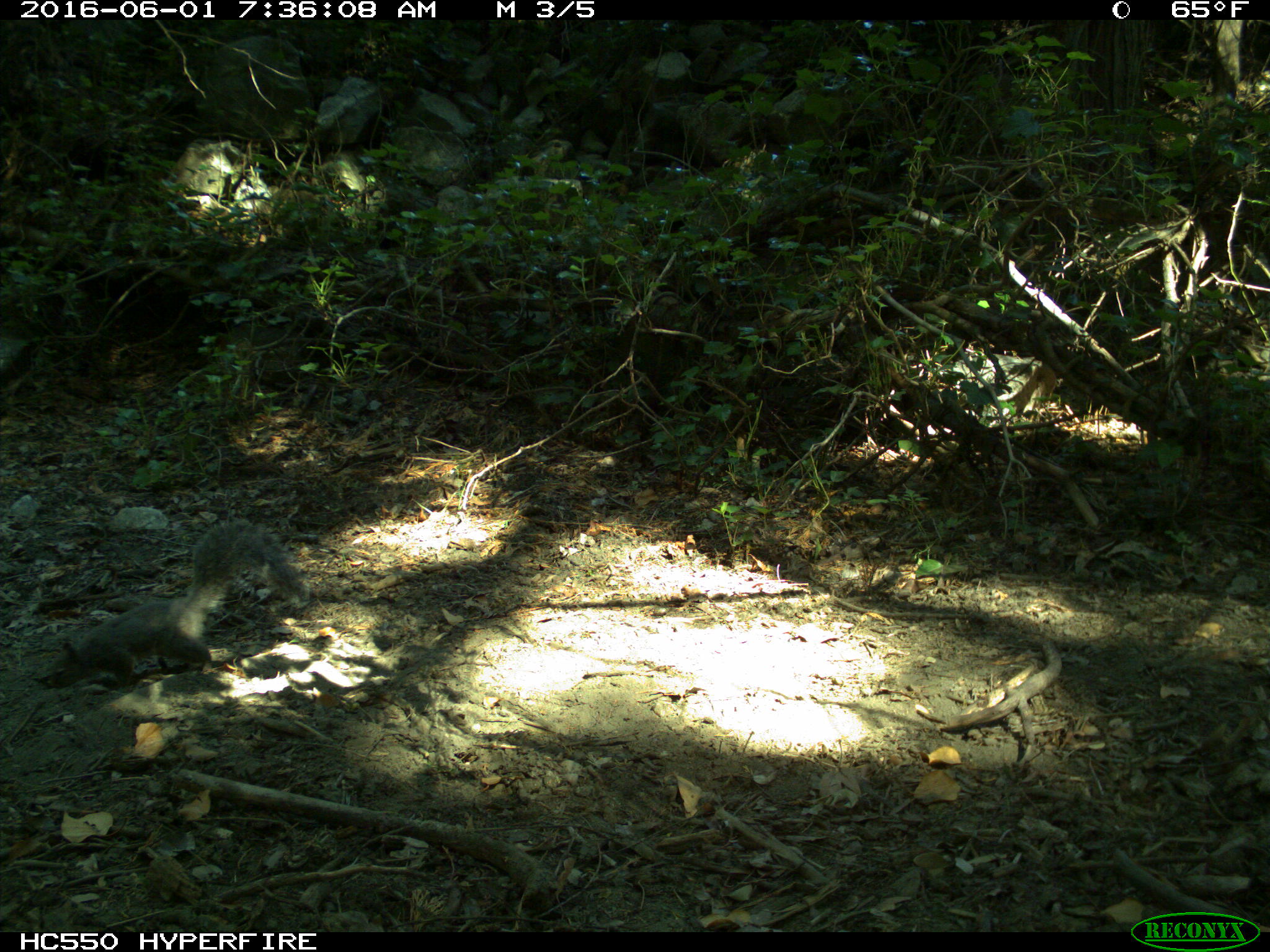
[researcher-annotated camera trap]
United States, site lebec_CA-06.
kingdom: Animalia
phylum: Chordata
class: Mammalia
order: Rodentia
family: Sciuridae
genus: Sciurus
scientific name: Sciurus carolinensis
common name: eastern gray squirrel